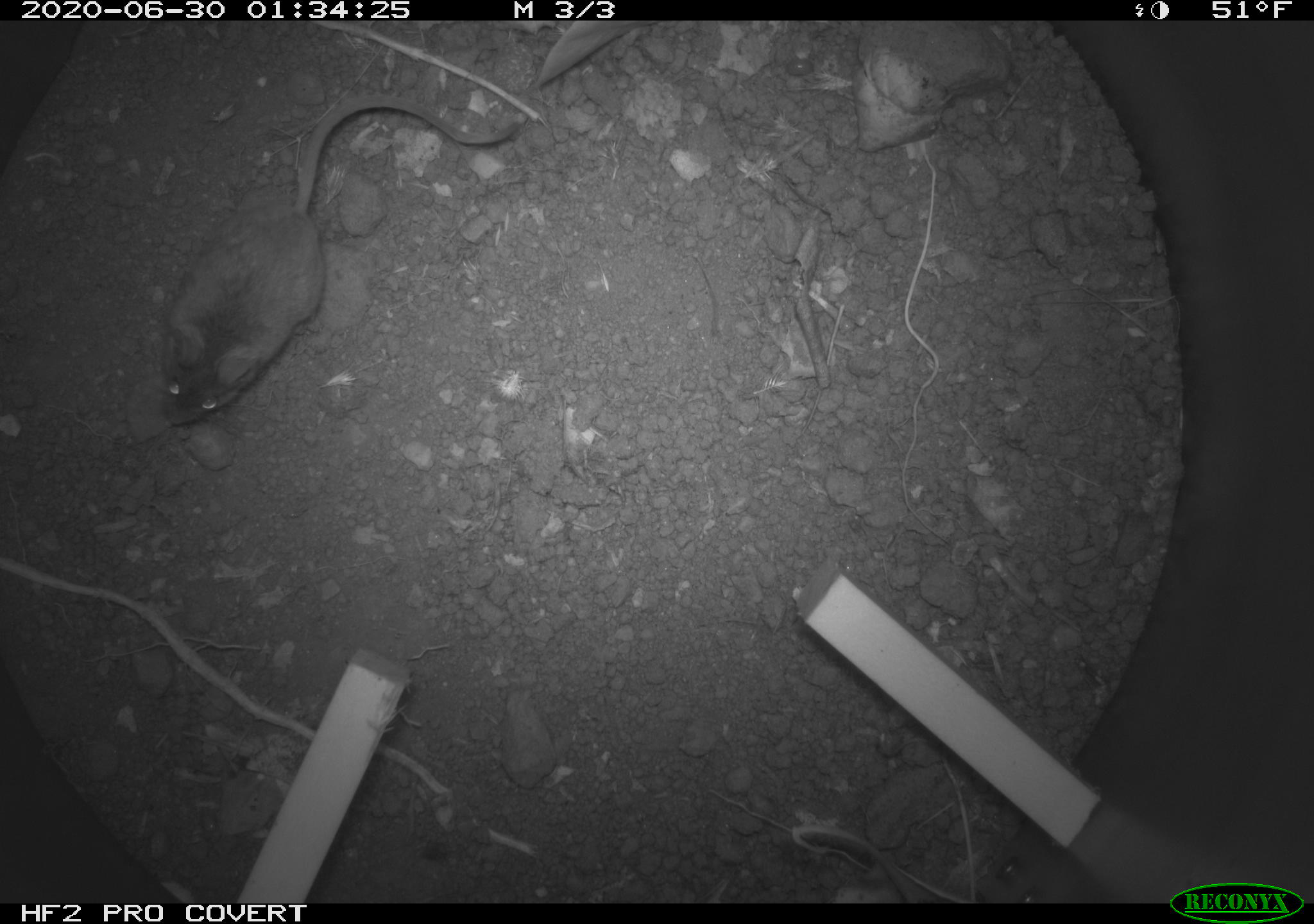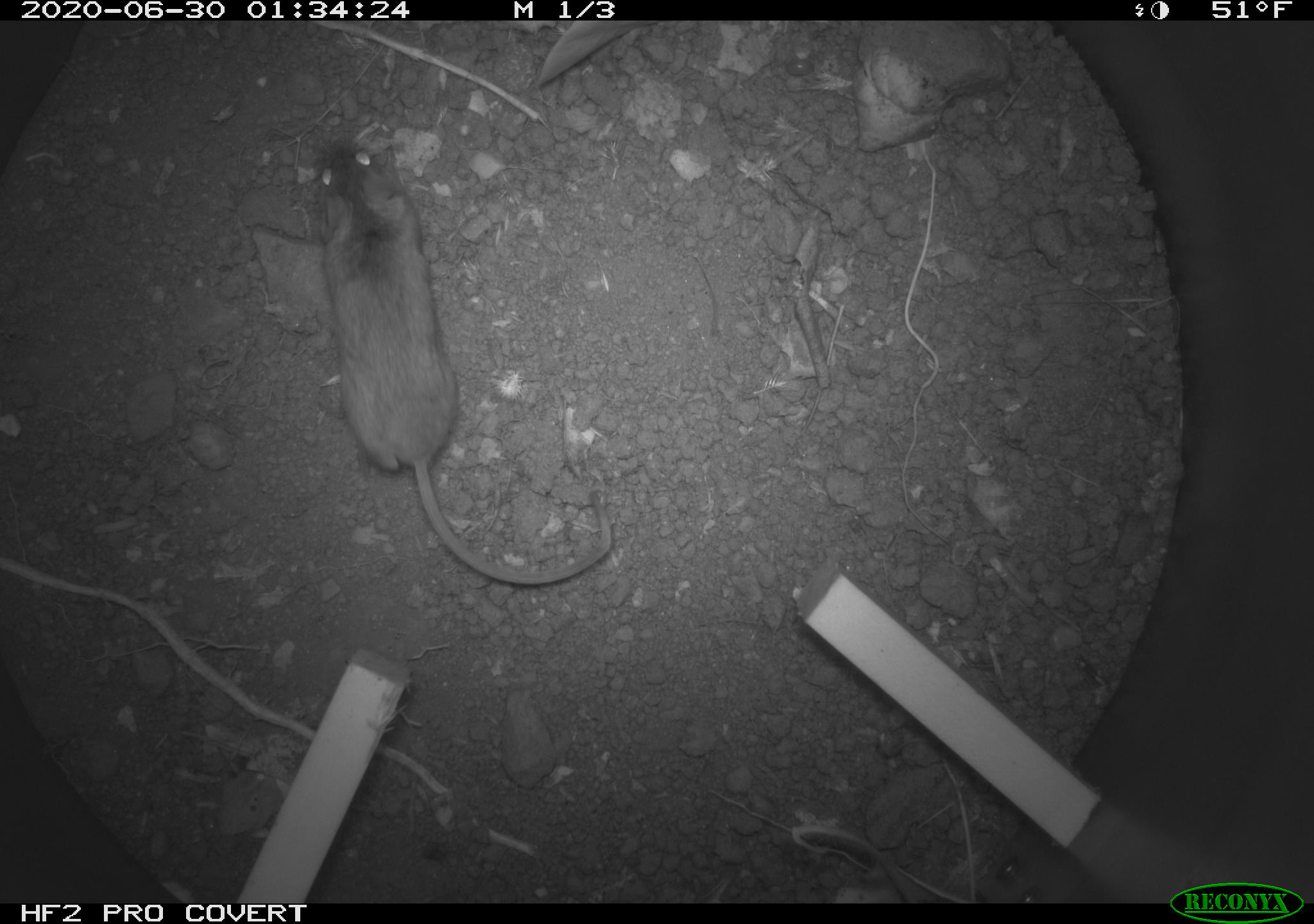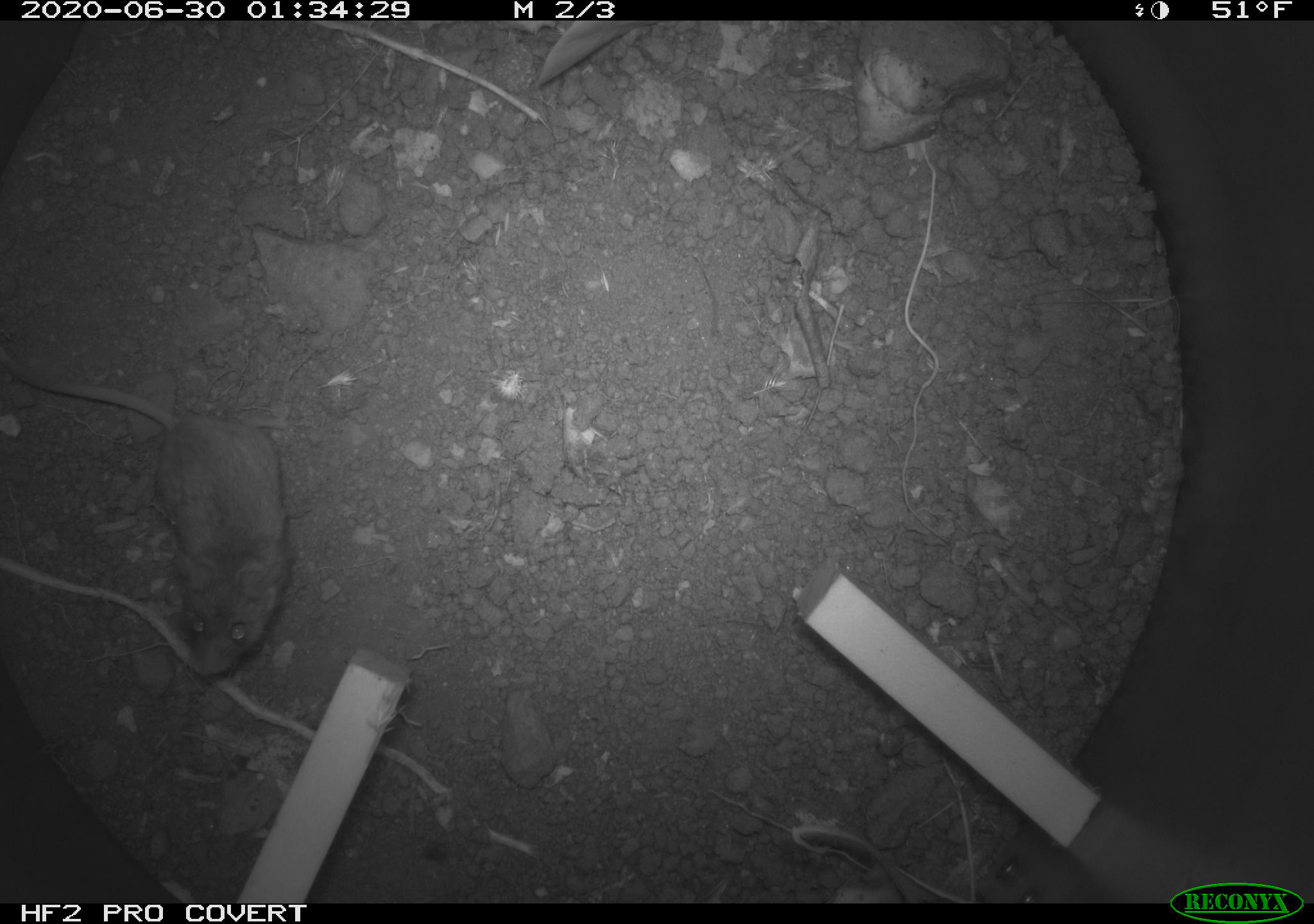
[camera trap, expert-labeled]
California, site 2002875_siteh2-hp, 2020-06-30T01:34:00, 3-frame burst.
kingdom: Animalia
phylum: Chordata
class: Mammalia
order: Rodentia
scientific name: Rodentia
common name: rodent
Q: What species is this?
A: Rodent (Rodentia).